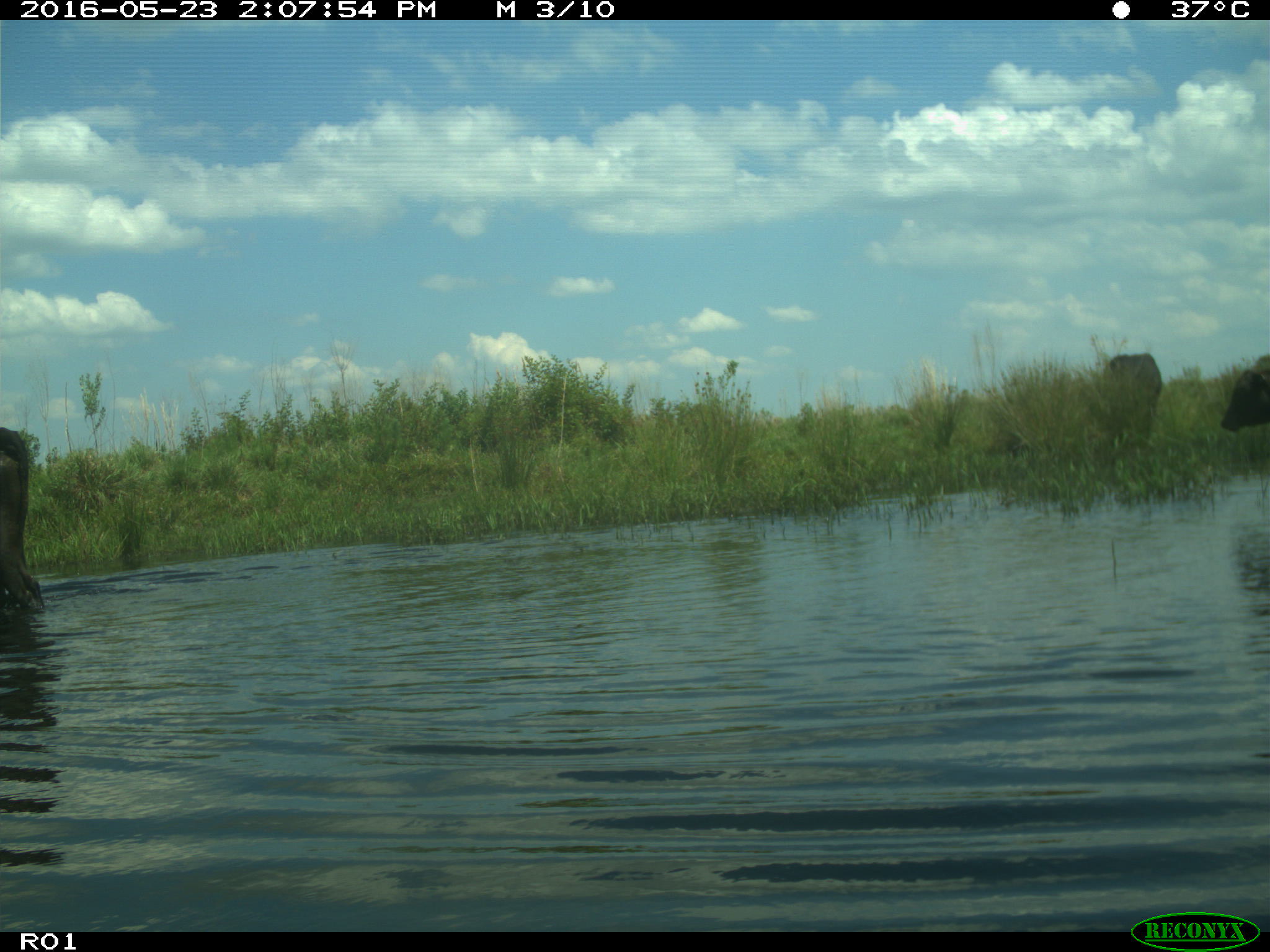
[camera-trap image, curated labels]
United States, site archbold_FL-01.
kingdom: Animalia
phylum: Chordata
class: Mammalia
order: Artiodactyla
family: Bovidae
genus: Bos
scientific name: Bos taurus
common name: domestic cow